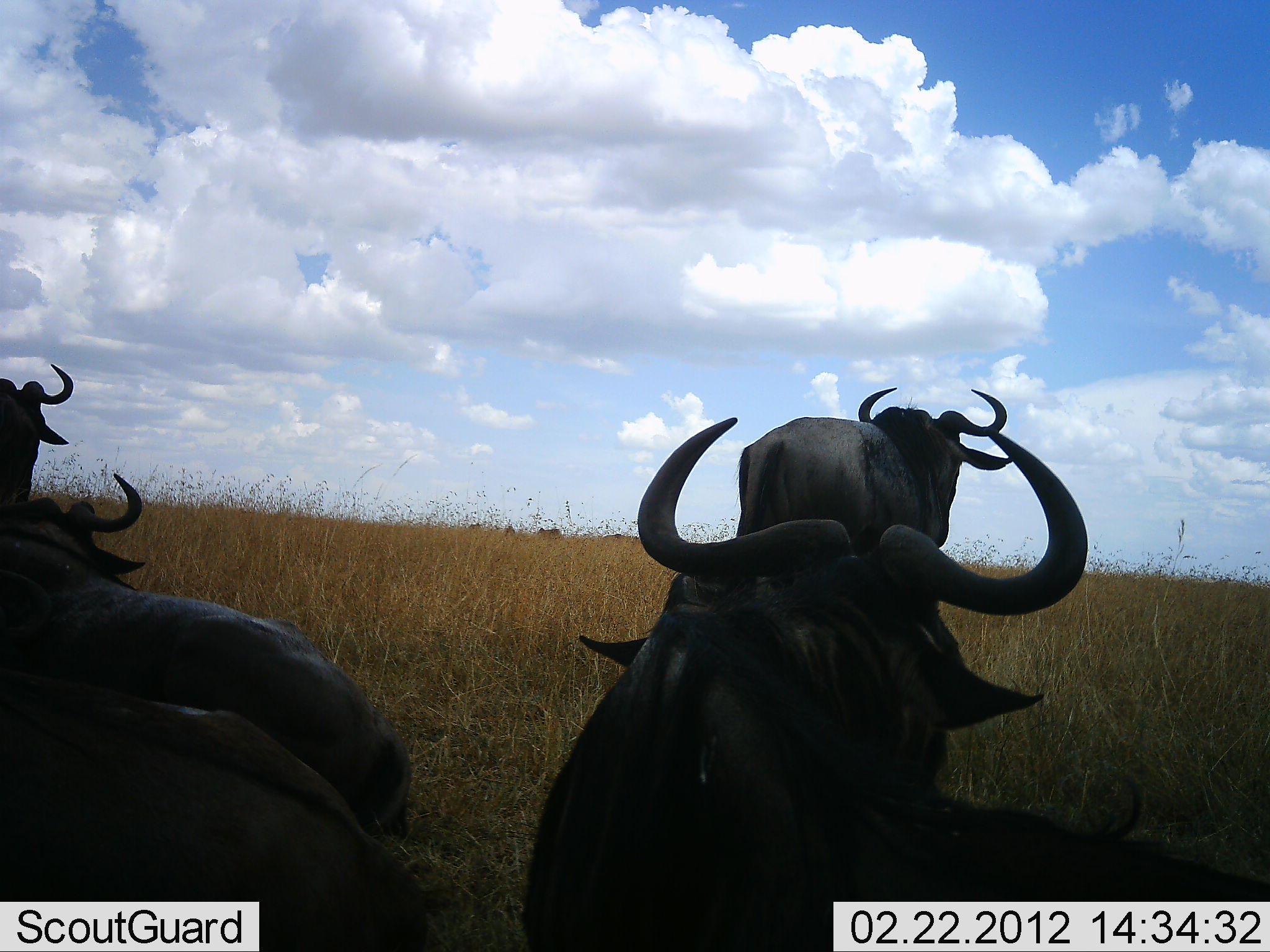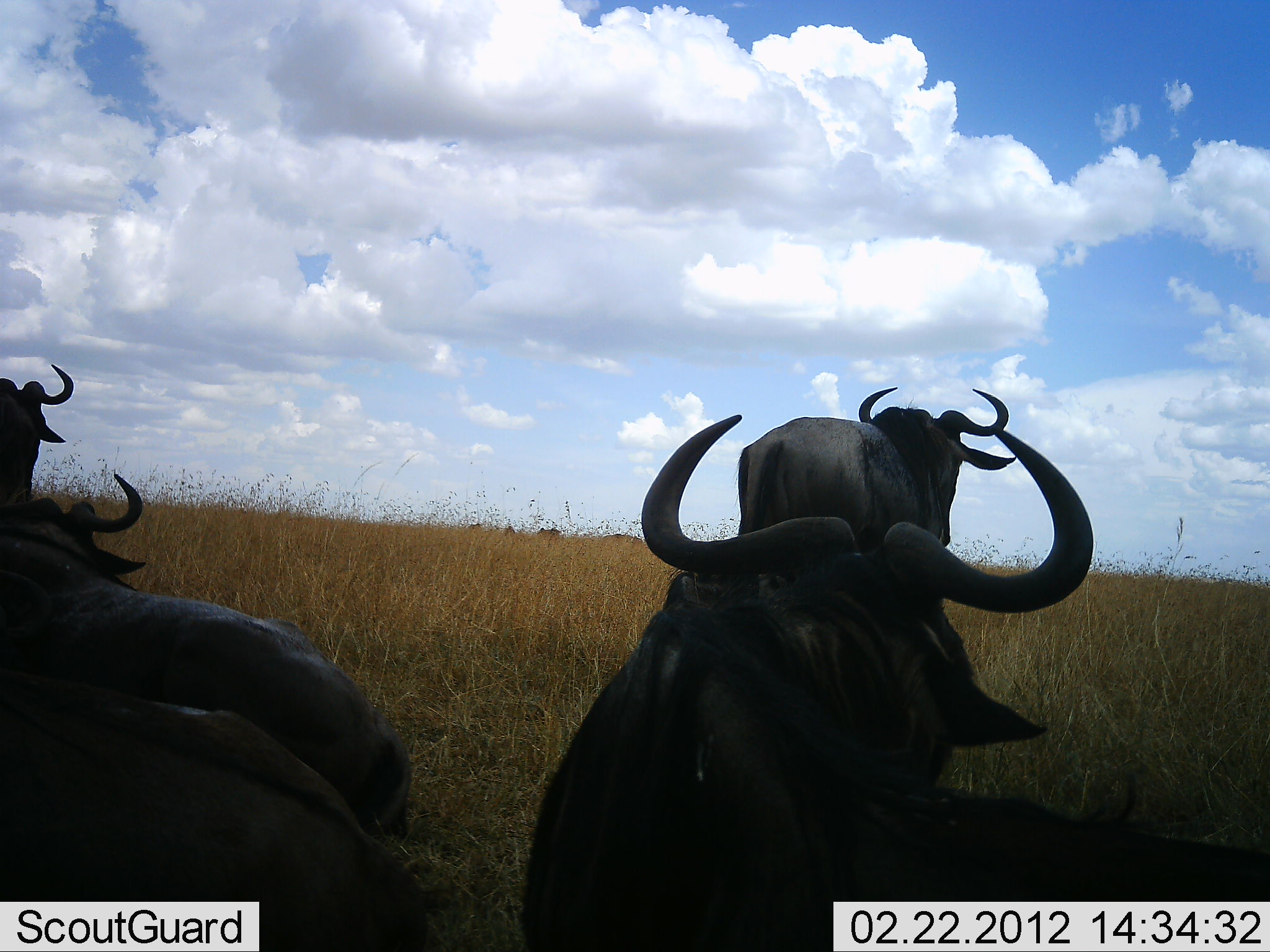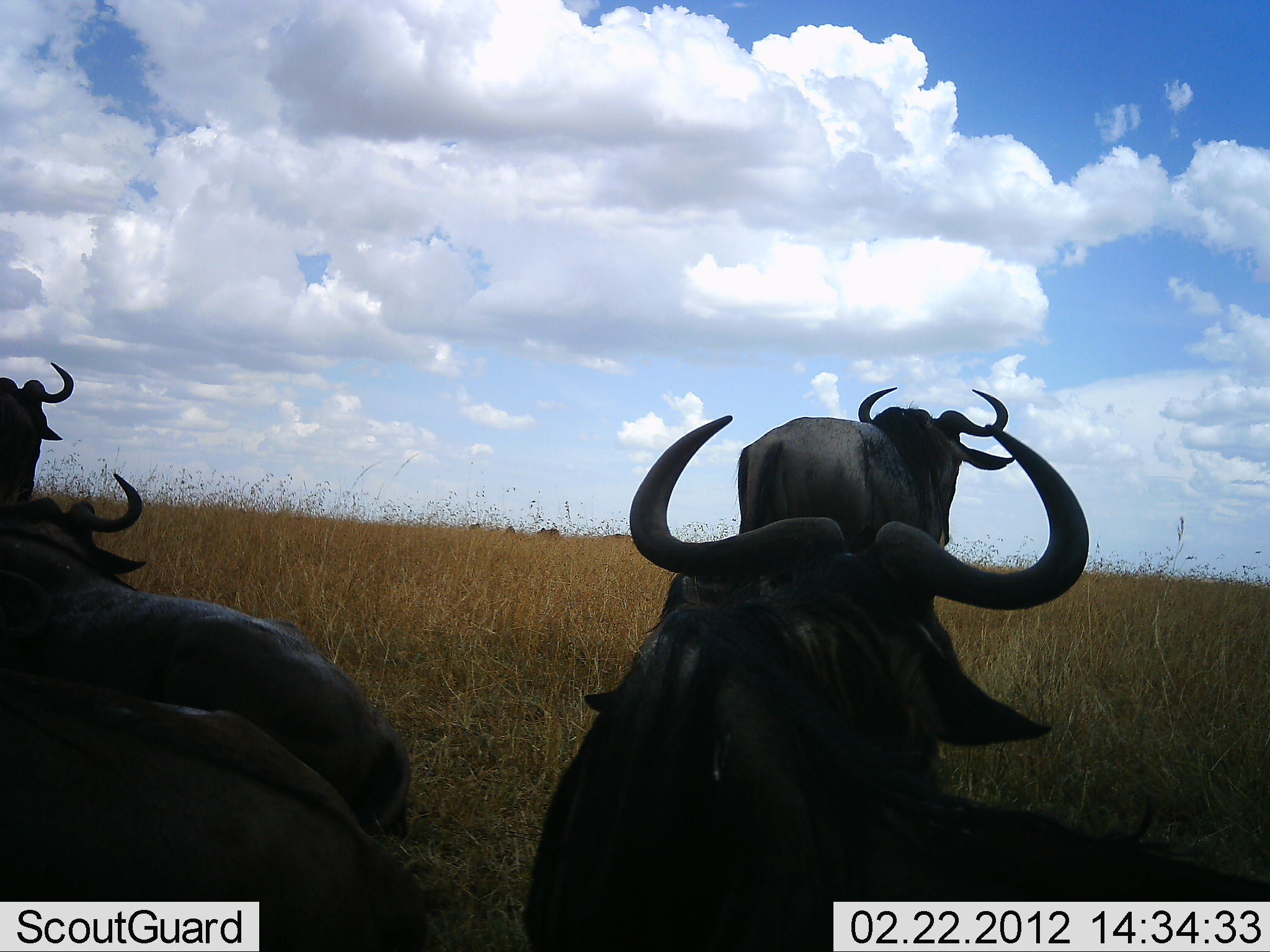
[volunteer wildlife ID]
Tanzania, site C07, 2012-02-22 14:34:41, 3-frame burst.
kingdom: Animalia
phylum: Chordata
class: Mammalia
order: Artiodactyla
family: Bovidae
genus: Connochaetes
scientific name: Connochaetes taurinus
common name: blue wildebeest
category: wildebeest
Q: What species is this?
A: Wildebeest (blue wildebeest) (Connochaetes taurinus).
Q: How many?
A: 5.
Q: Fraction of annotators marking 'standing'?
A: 67%.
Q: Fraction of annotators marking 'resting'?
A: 90%.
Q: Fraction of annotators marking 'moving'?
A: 10%.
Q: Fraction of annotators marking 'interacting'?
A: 0%.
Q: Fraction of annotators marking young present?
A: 0%.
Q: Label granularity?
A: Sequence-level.